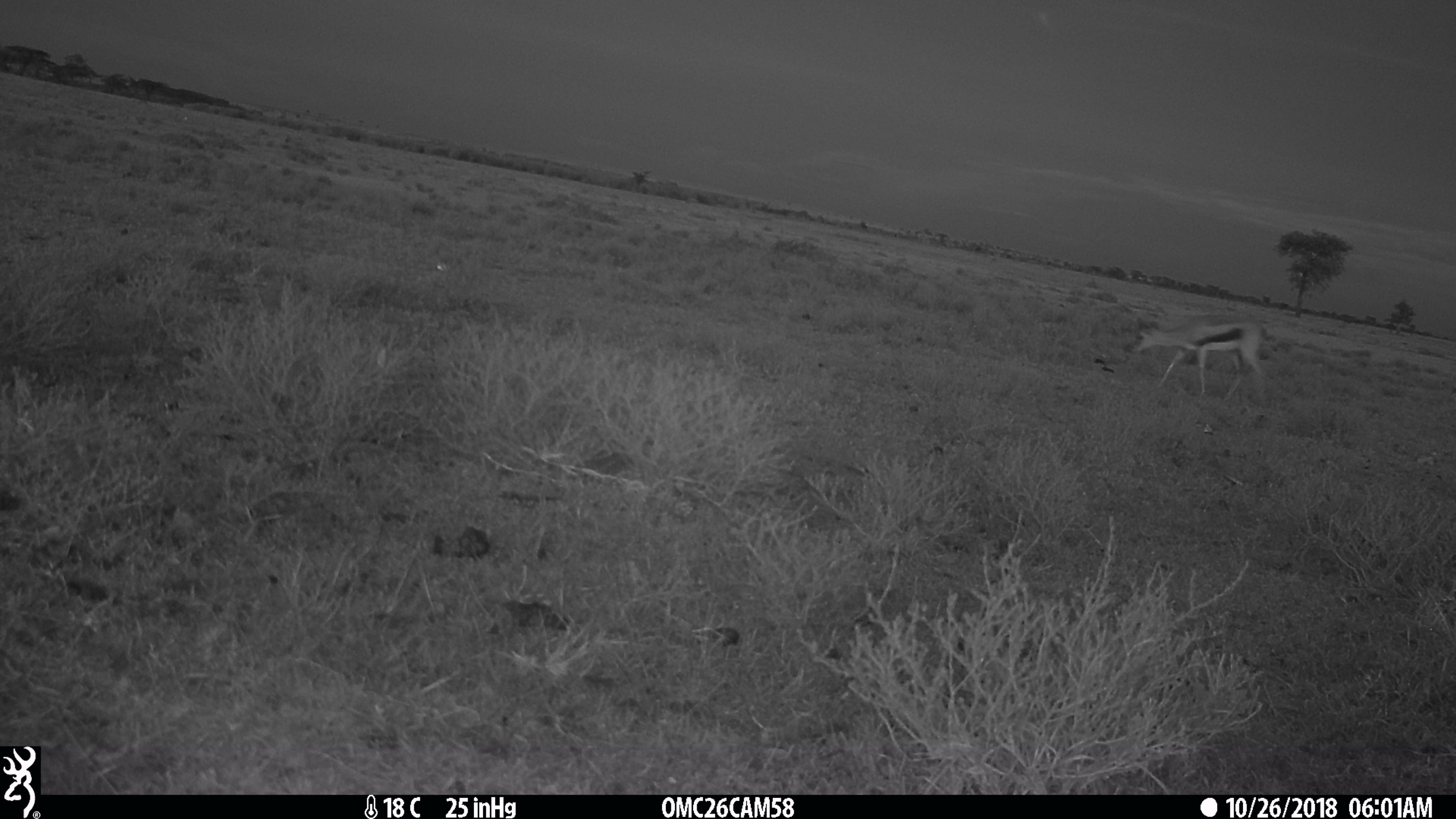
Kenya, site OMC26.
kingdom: Animalia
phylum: Chordata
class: Mammalia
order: Artiodactyla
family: Bovidae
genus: Eudorcas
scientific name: Eudorcas thomsonii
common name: thomon's gazelle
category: gazelle thomsons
Gazelle thomsons (thomon's gazelle) (Eudorcas thomsonii).